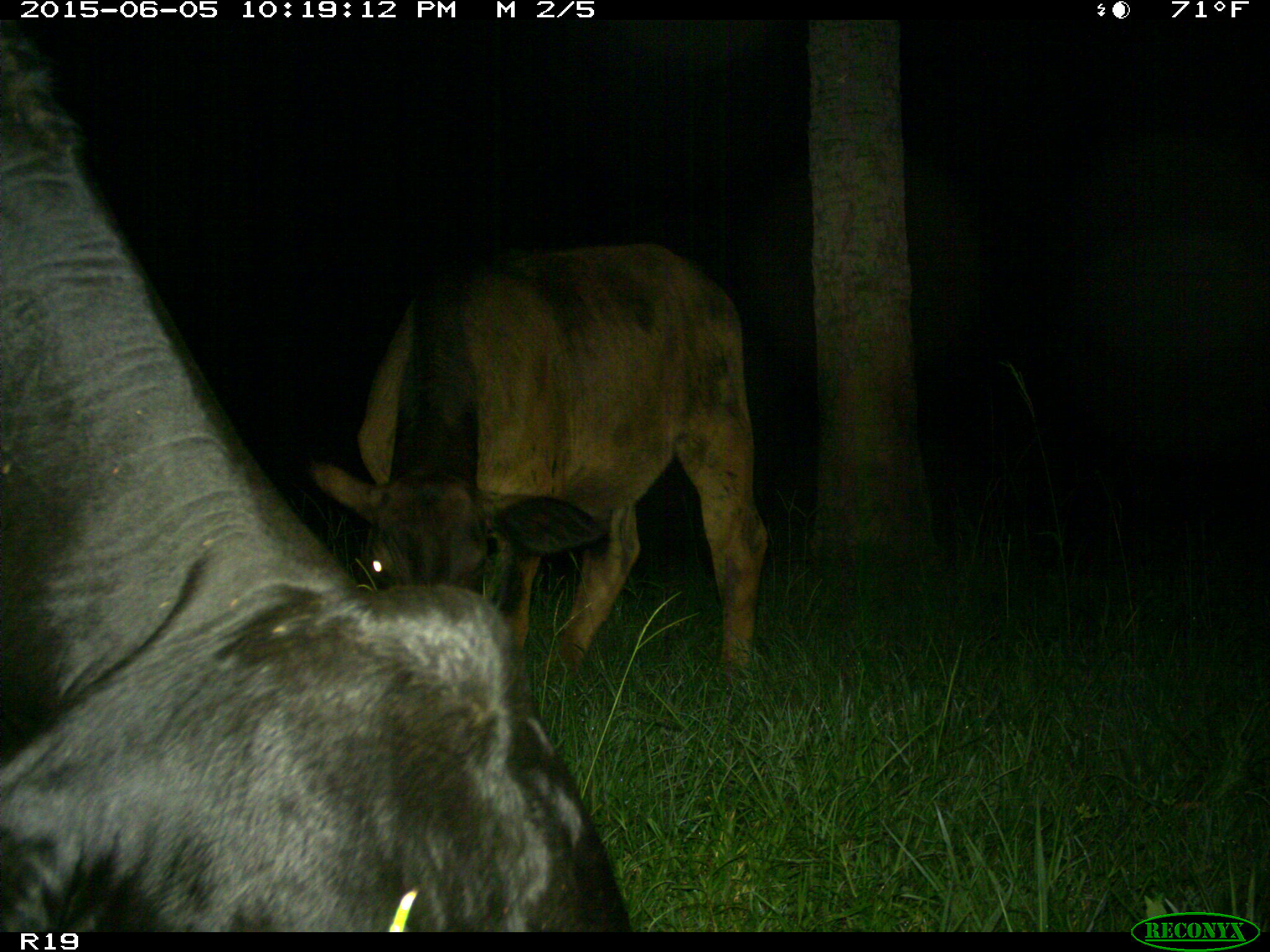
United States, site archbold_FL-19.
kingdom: Animalia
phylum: Chordata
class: Mammalia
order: Artiodactyla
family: Bovidae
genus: Bos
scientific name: Bos taurus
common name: domestic cow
Bos taurus (domestic cow).